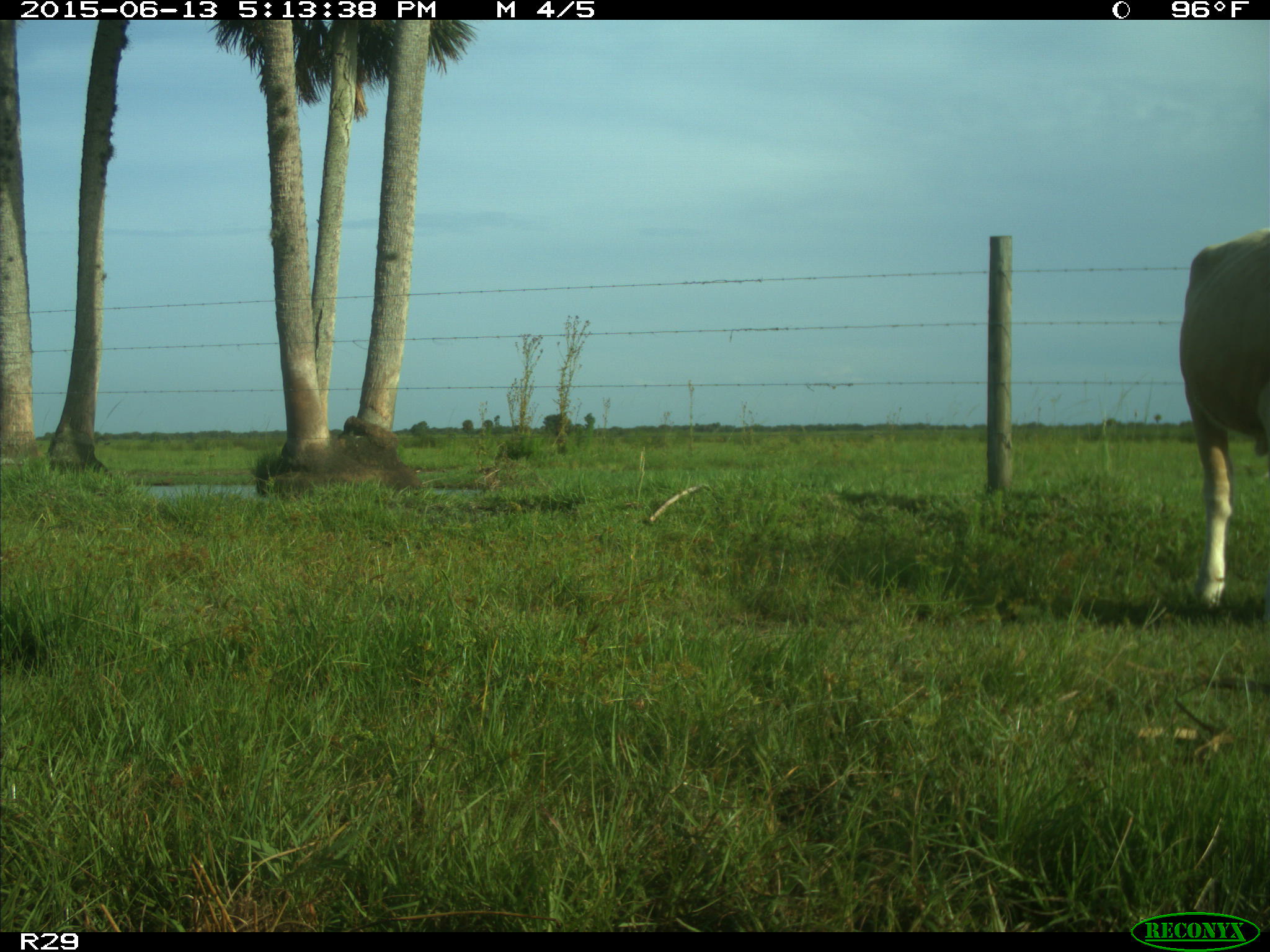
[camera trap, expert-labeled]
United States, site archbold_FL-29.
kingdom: Animalia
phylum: Chordata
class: Mammalia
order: Artiodactyla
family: Bovidae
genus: Bos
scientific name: Bos taurus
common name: domestic cow